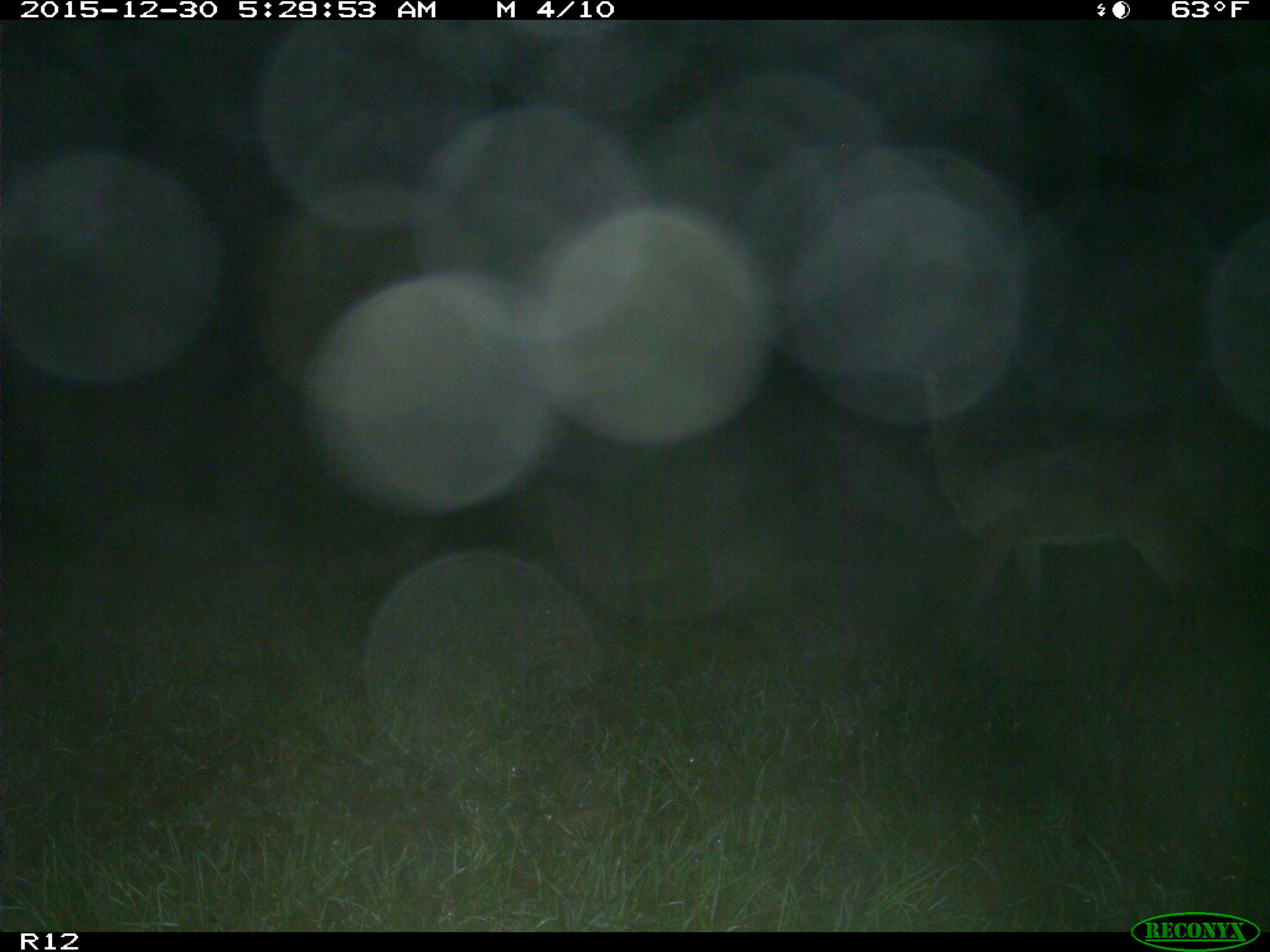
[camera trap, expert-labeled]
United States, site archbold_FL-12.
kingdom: Animalia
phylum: Chordata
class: Mammalia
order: Artiodactyla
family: Cervidae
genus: Odocoileus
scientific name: Odocoileus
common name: deer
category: unidentified deer